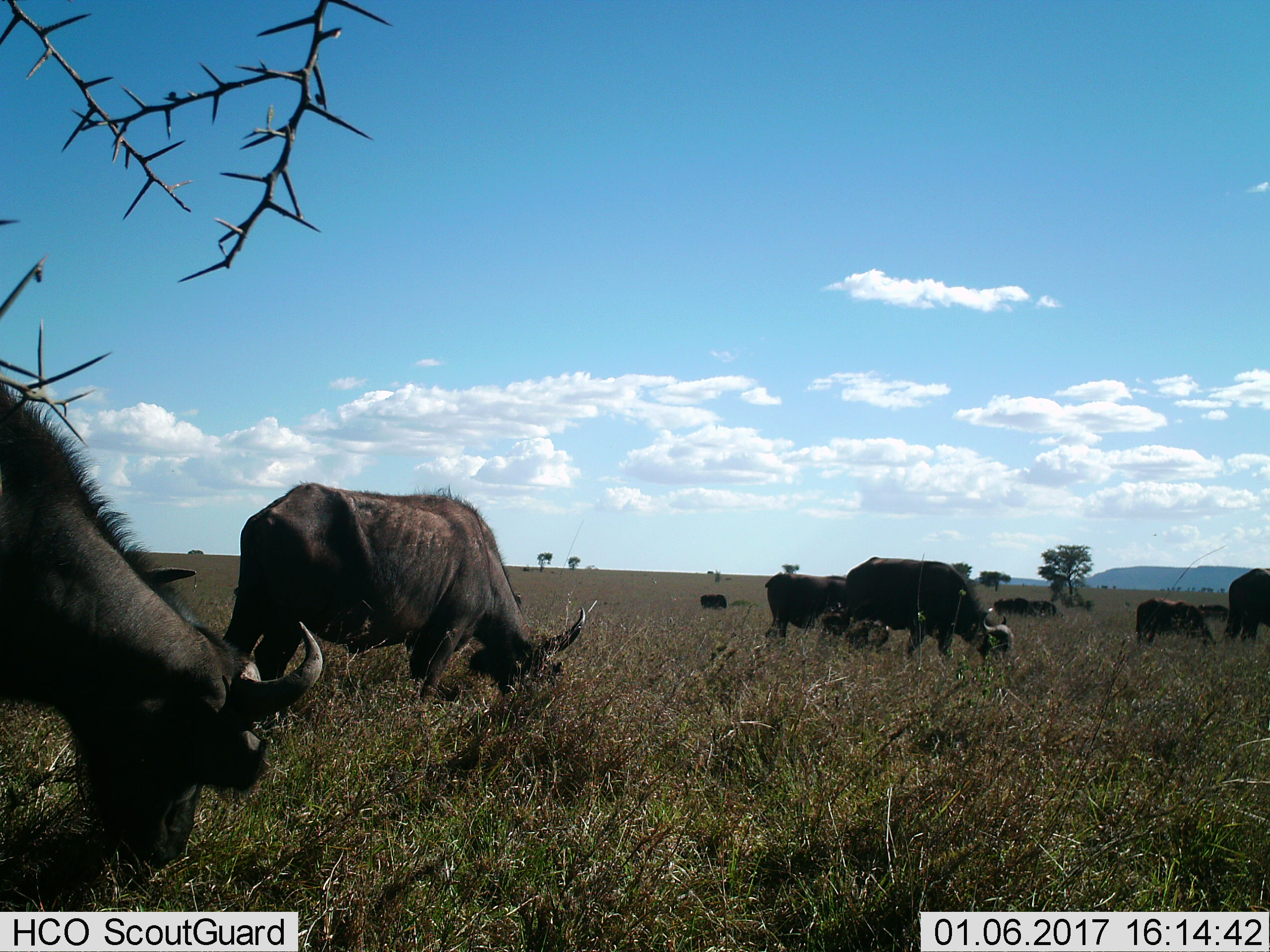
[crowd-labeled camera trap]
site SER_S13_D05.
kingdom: Animalia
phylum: Chordata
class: Mammalia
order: Artiodactyla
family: Bovidae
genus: Syncerus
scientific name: Syncerus caffer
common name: african buffalo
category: buffalo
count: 10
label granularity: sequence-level